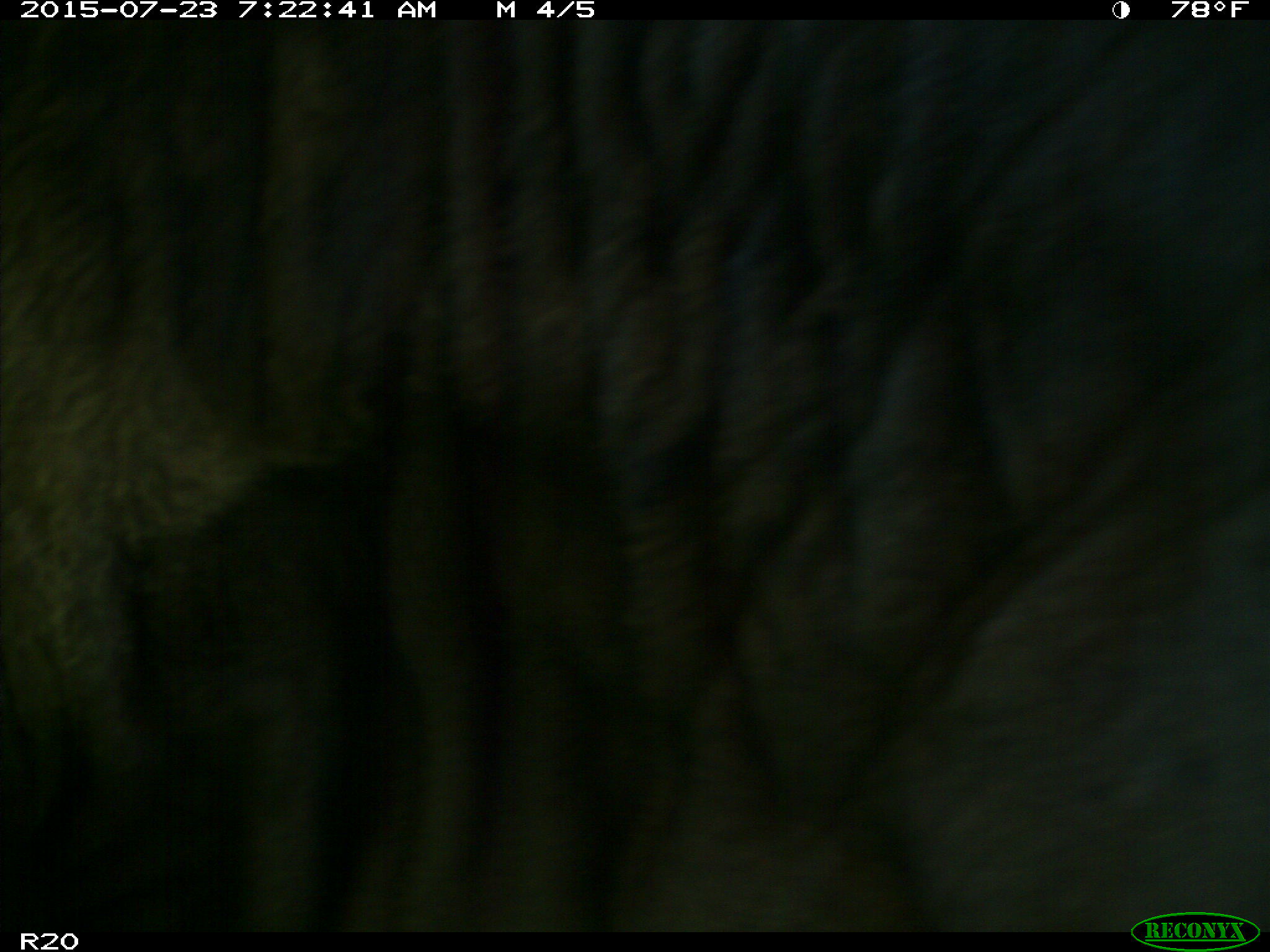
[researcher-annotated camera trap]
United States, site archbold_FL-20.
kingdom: Animalia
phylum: Chordata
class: Mammalia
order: Artiodactyla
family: Bovidae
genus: Bos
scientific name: Bos taurus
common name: domestic cow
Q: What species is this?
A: Bos taurus (domestic cow).